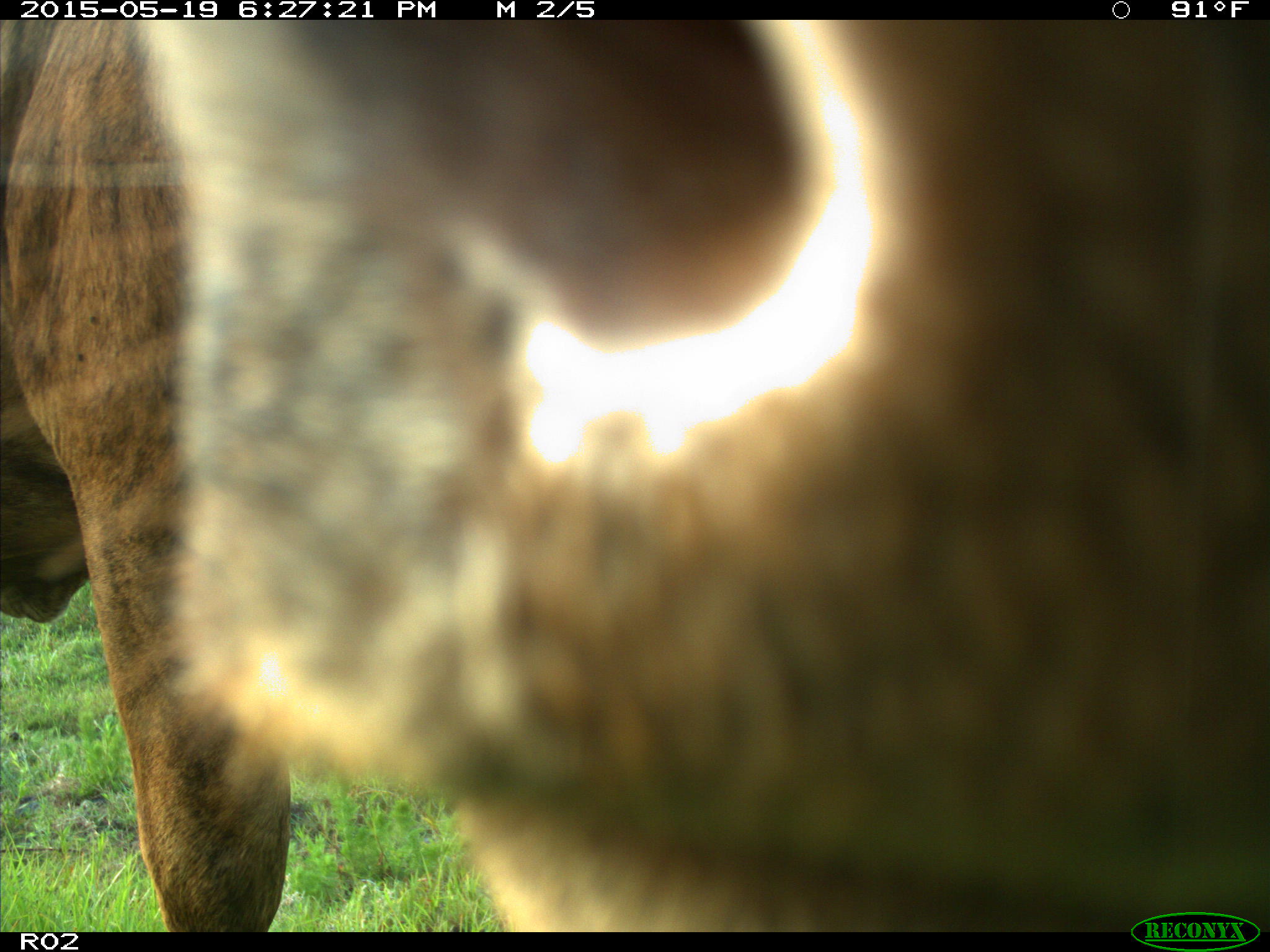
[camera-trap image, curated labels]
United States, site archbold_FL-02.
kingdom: Animalia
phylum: Chordata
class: Mammalia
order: Artiodactyla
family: Bovidae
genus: Bos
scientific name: Bos taurus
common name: domestic cow